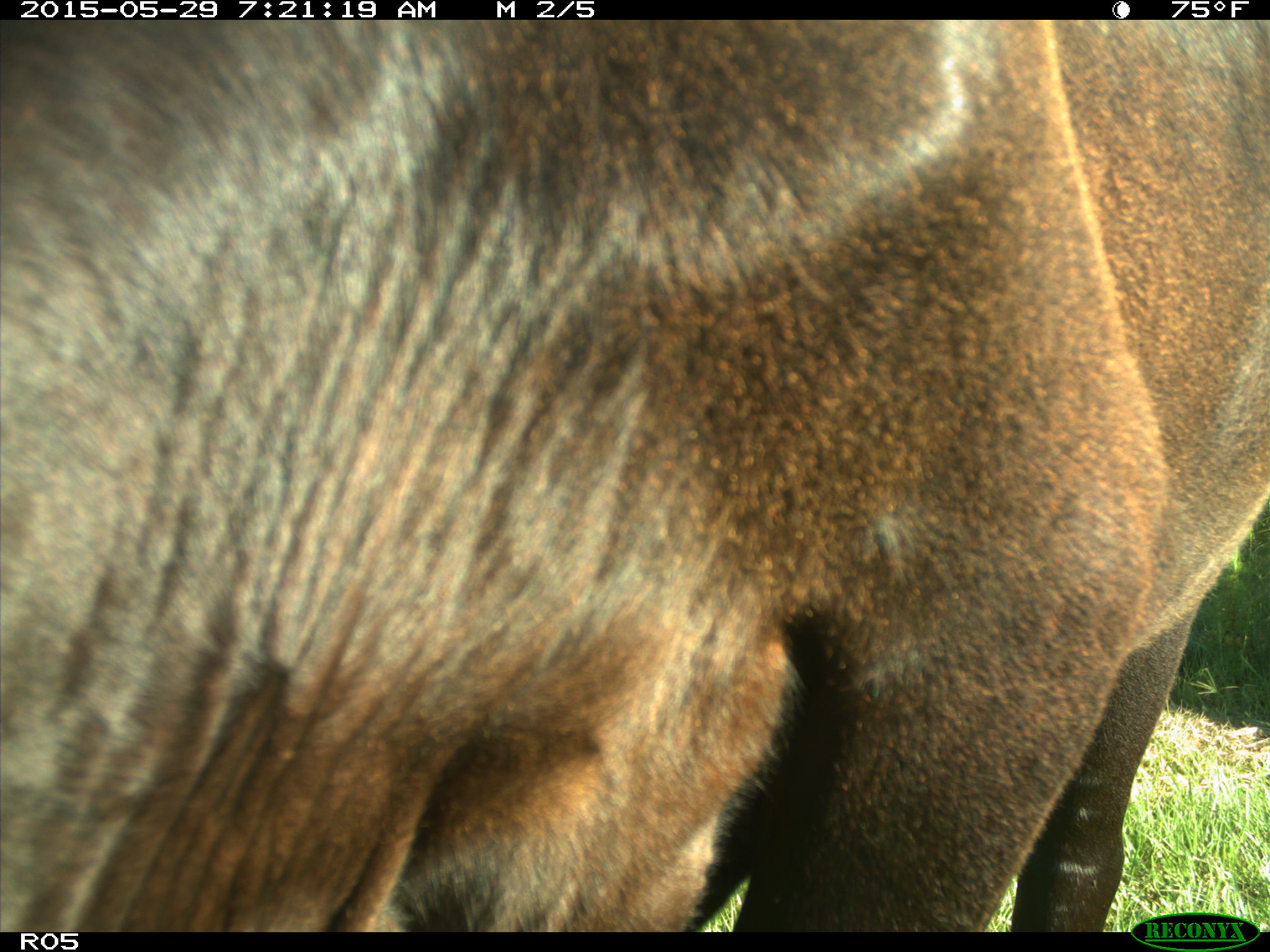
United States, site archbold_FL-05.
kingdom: Animalia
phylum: Chordata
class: Mammalia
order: Artiodactyla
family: Bovidae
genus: Bos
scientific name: Bos taurus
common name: domestic cow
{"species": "Bos taurus (domestic cow)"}